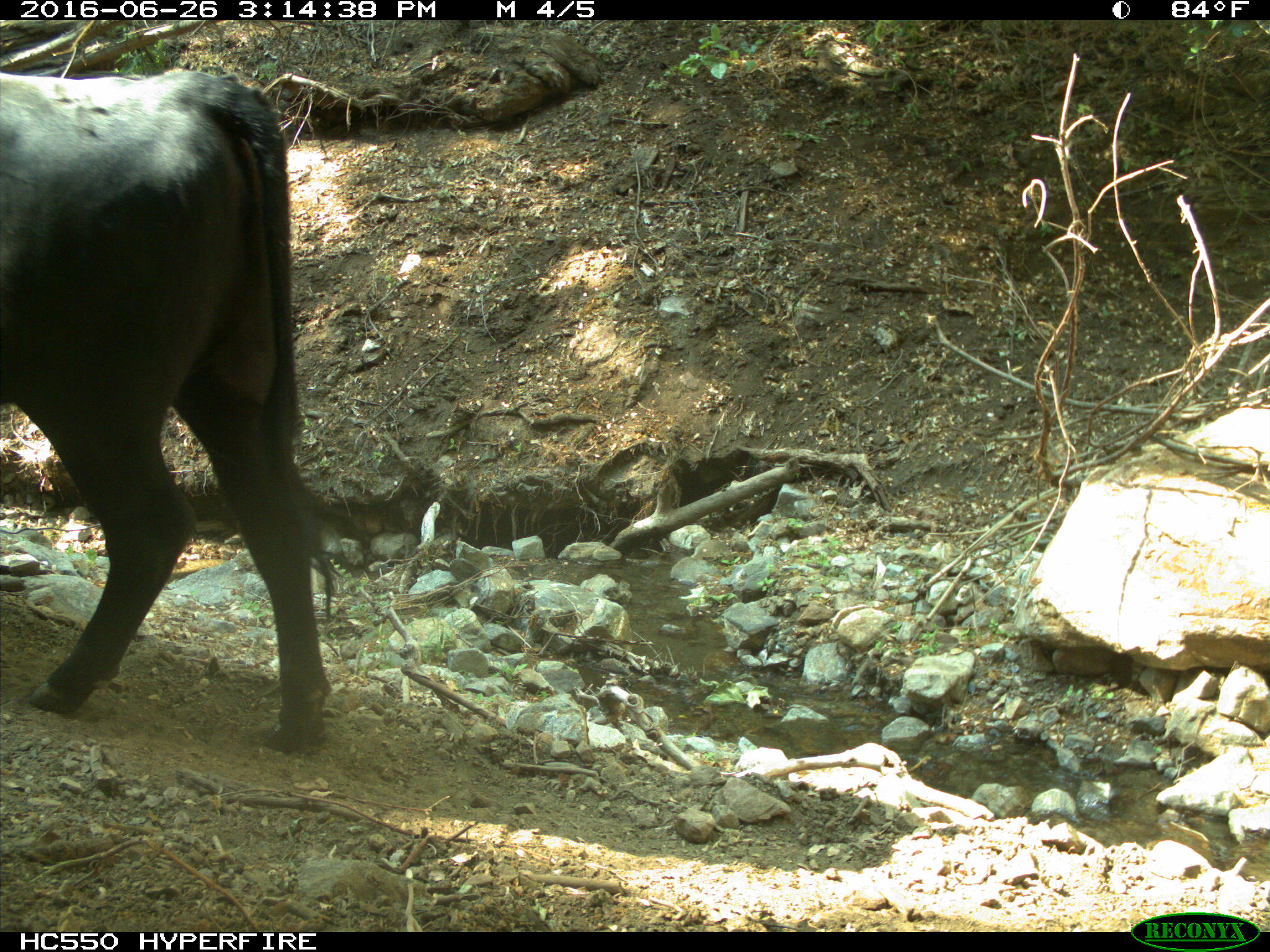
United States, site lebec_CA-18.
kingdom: Animalia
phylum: Chordata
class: Mammalia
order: Artiodactyla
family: Bovidae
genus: Bos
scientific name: Bos taurus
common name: domestic cow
Bos taurus (domestic cow).